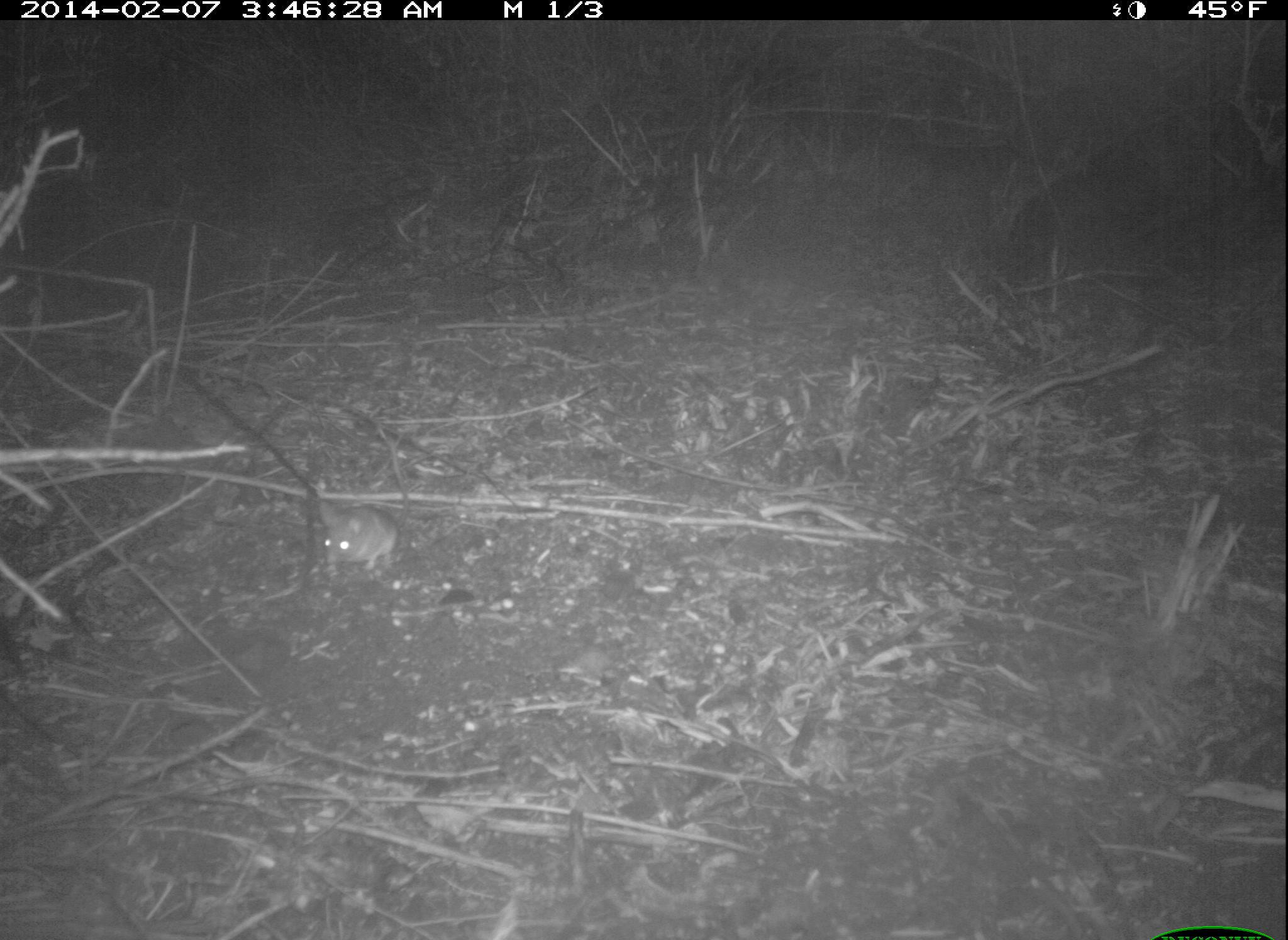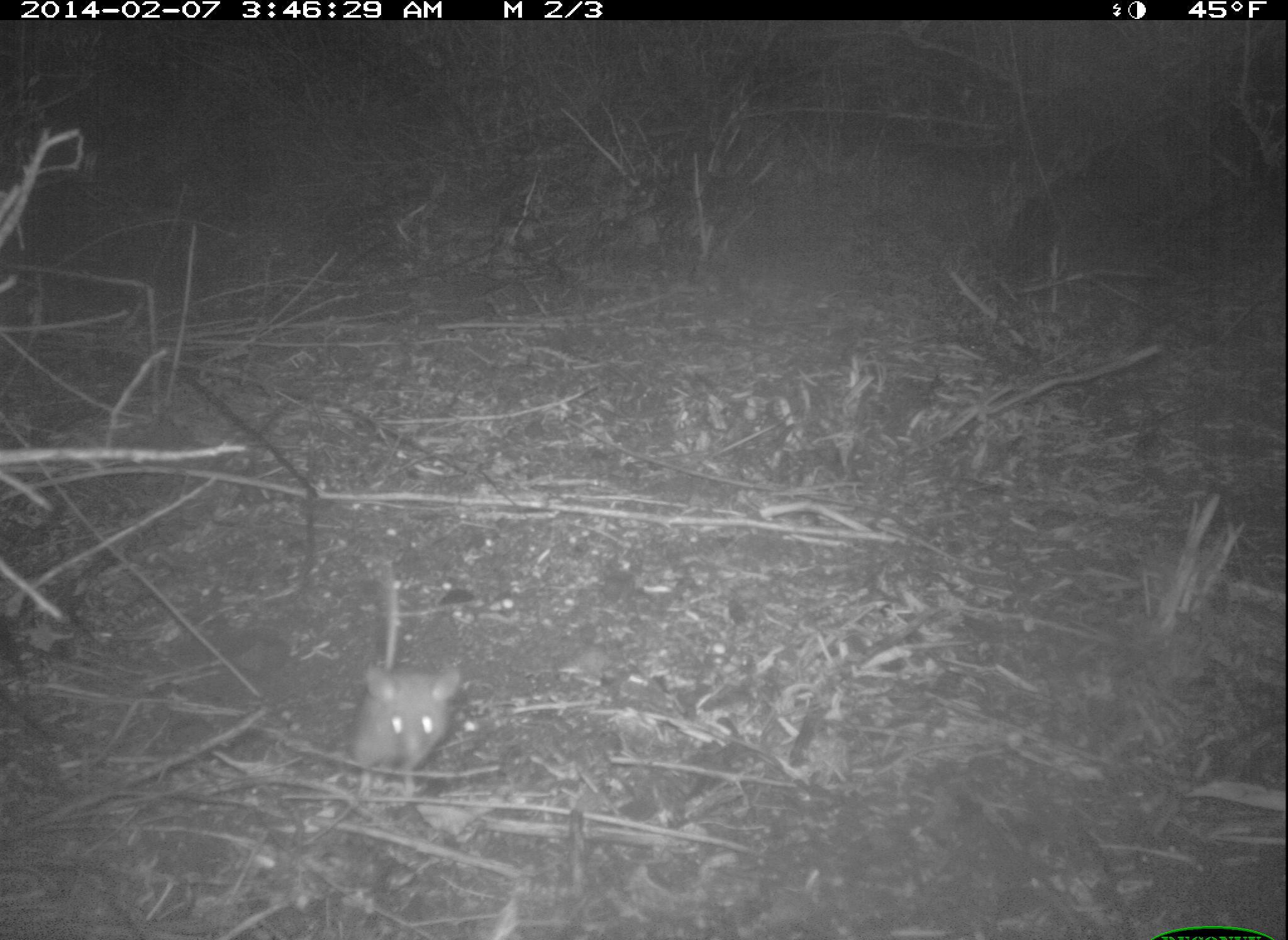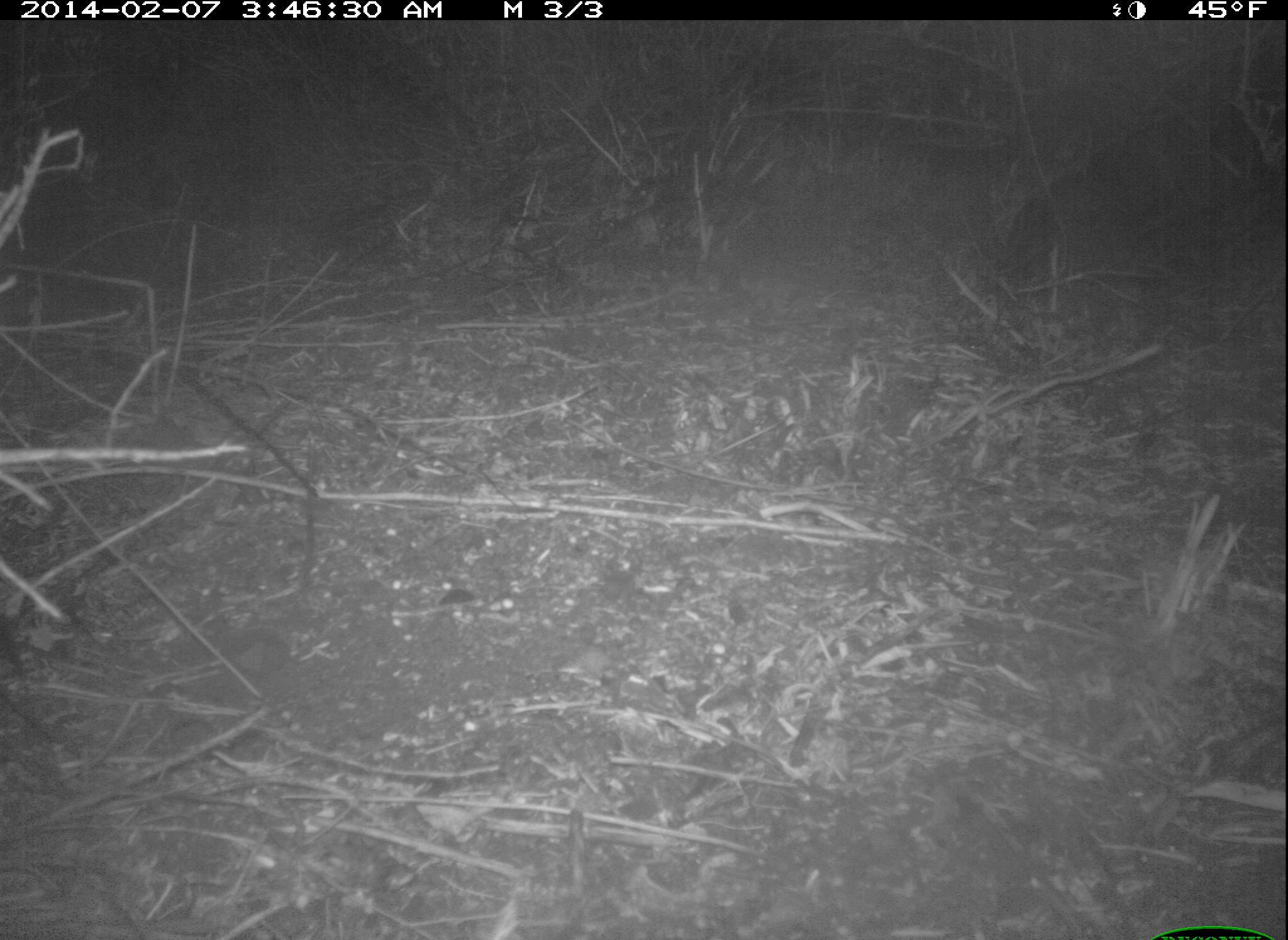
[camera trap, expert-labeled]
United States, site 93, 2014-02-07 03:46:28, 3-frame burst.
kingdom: Animalia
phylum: Chordata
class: Mammalia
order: Rodentia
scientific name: Rodentia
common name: rodent